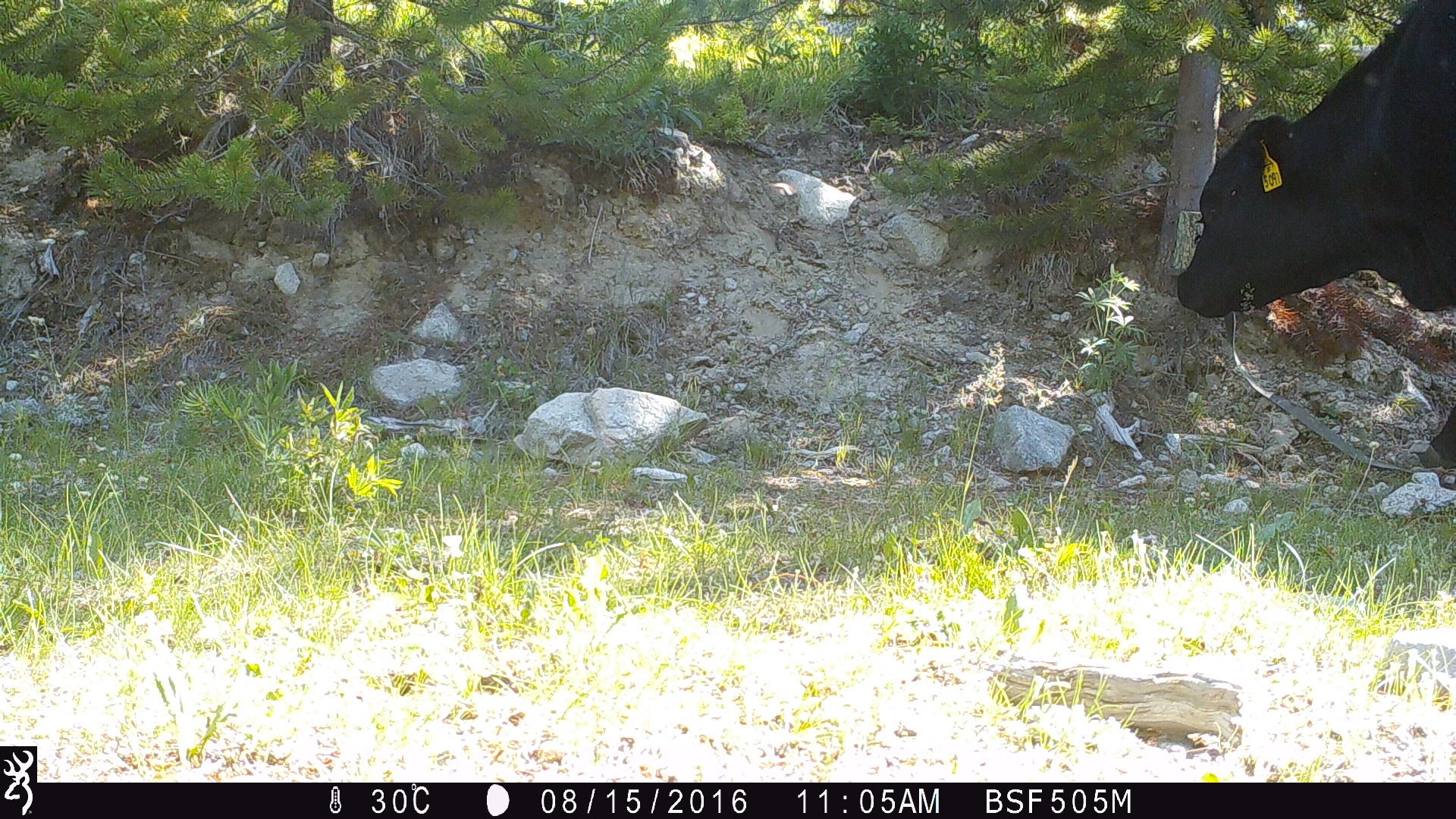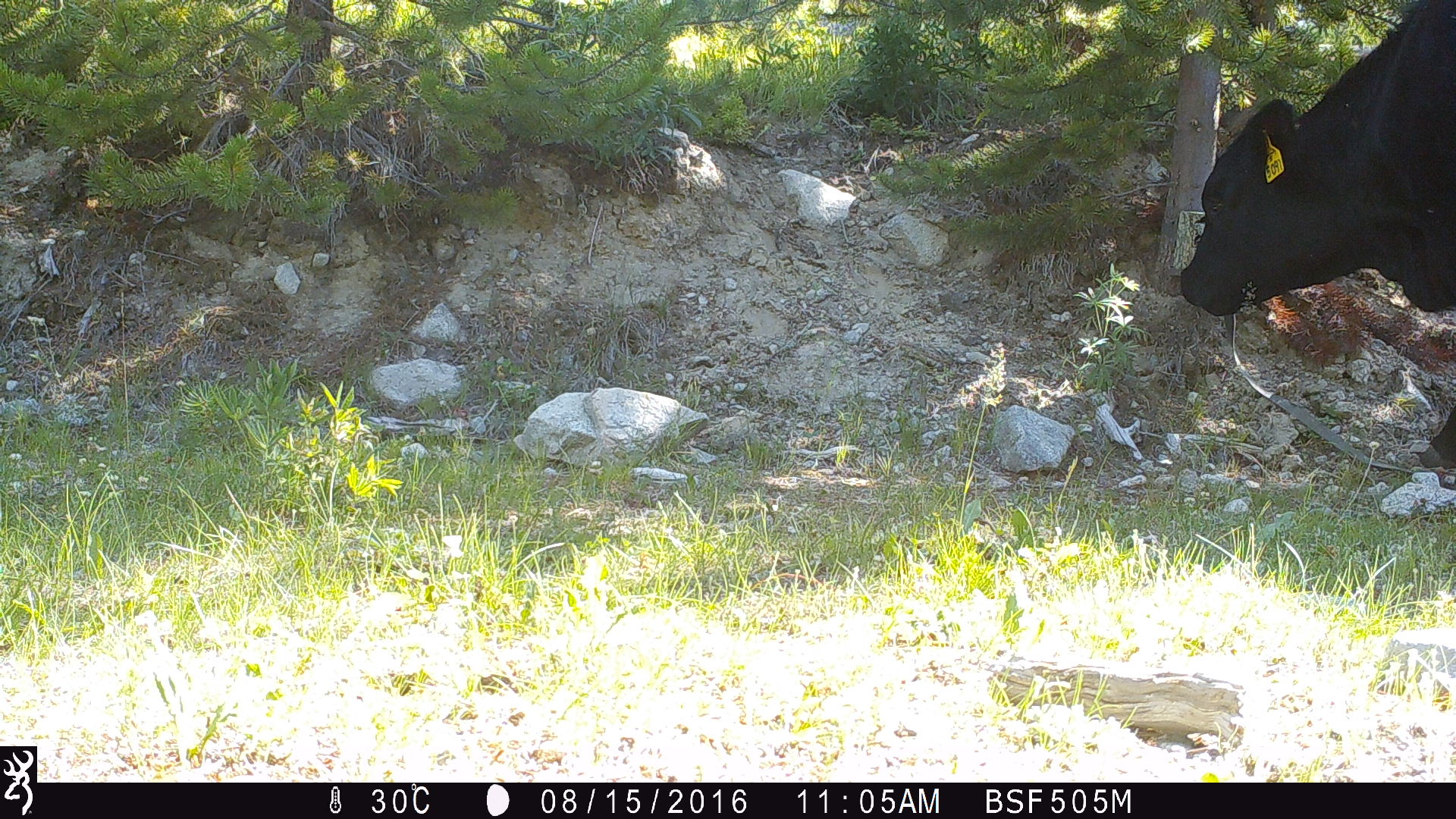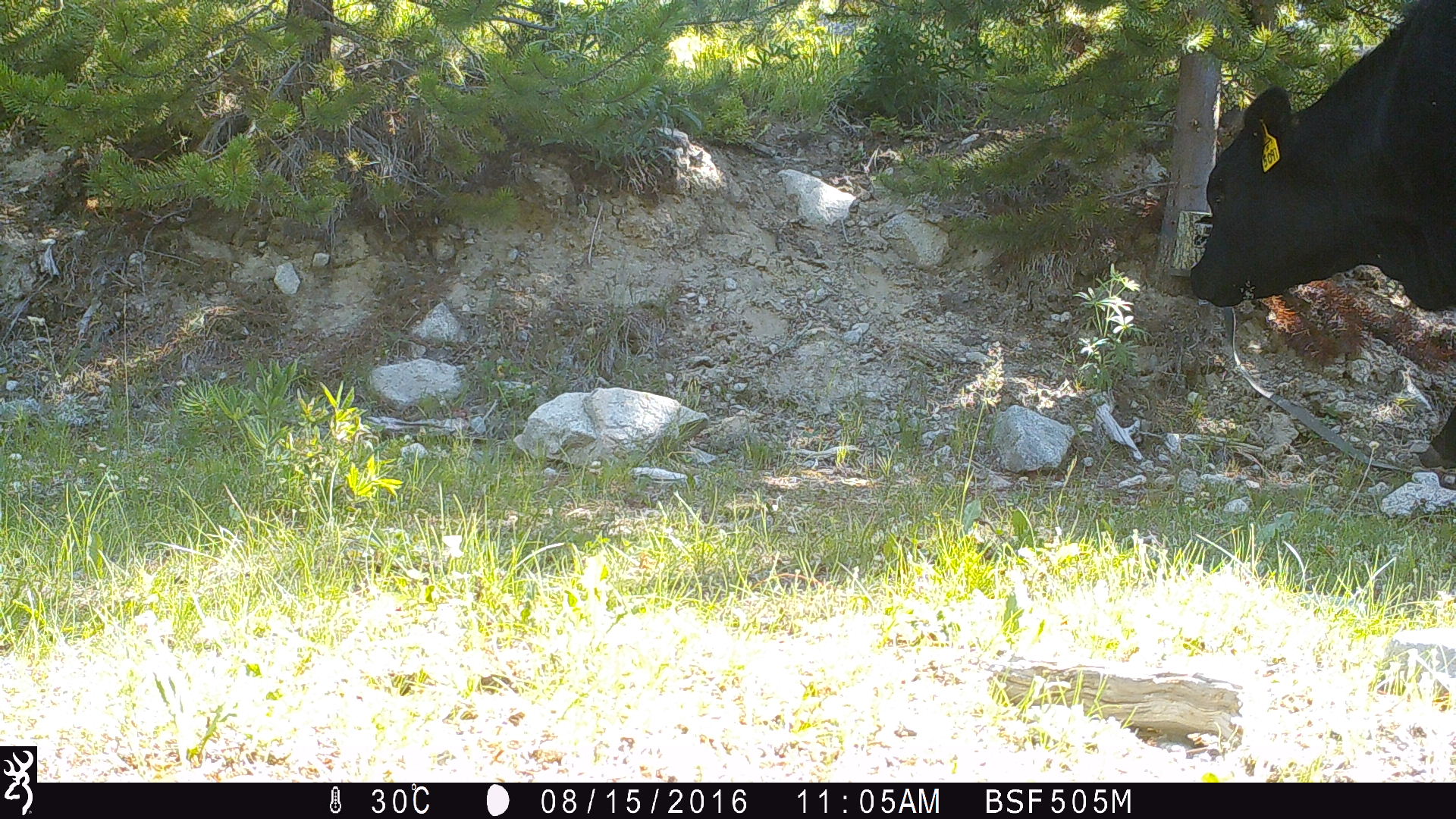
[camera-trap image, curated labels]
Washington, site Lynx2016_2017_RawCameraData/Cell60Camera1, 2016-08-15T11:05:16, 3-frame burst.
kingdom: Animalia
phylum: Chordata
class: Mammalia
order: Artiodactyla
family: Bovidae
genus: Bos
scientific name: Bos taurus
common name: domestic cattle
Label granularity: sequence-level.